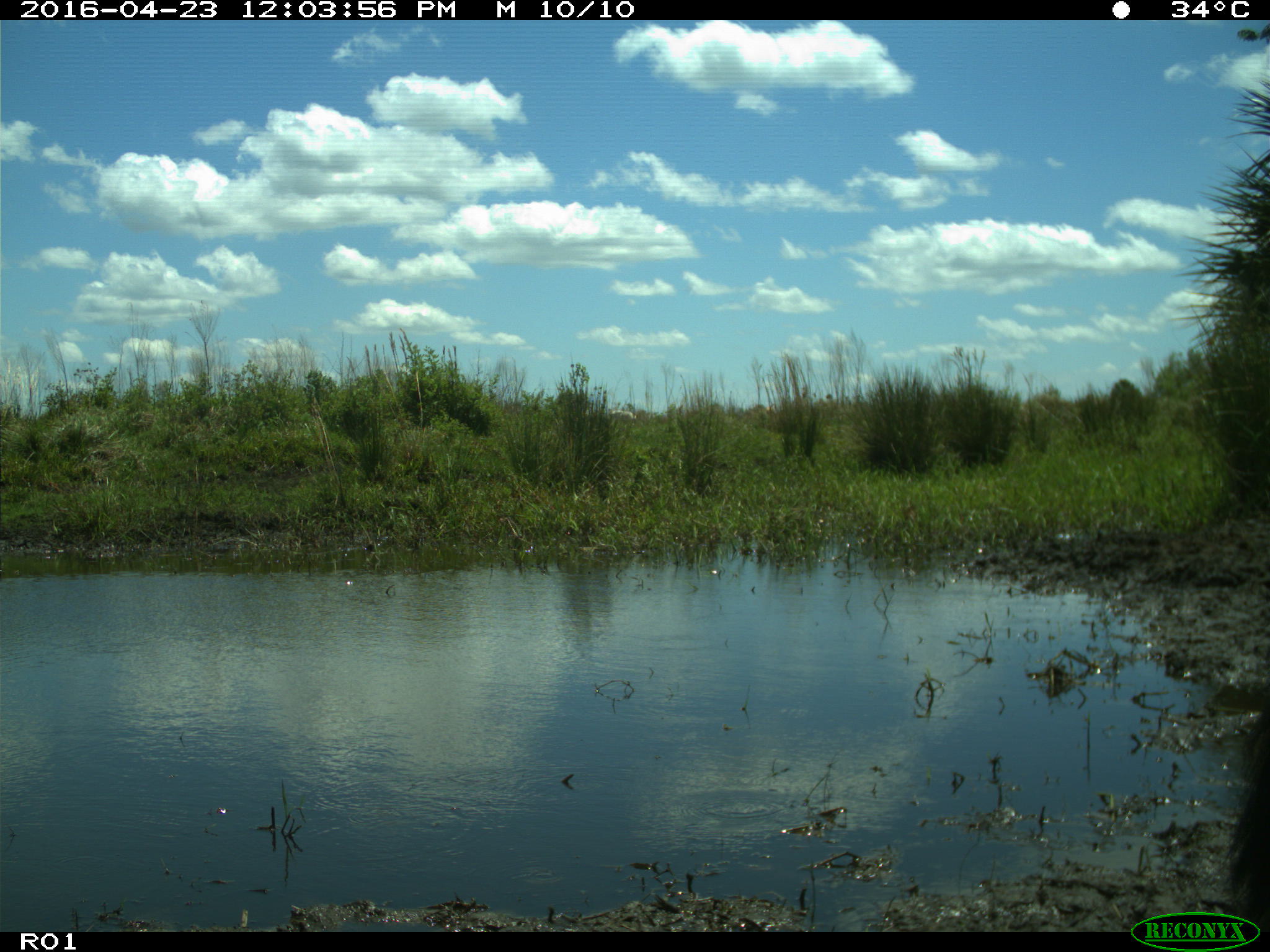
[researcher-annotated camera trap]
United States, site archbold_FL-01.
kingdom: Animalia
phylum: Chordata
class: Mammalia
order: Artiodactyla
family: Bovidae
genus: Bos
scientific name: Bos taurus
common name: domestic cow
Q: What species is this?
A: Bos taurus (domestic cow).